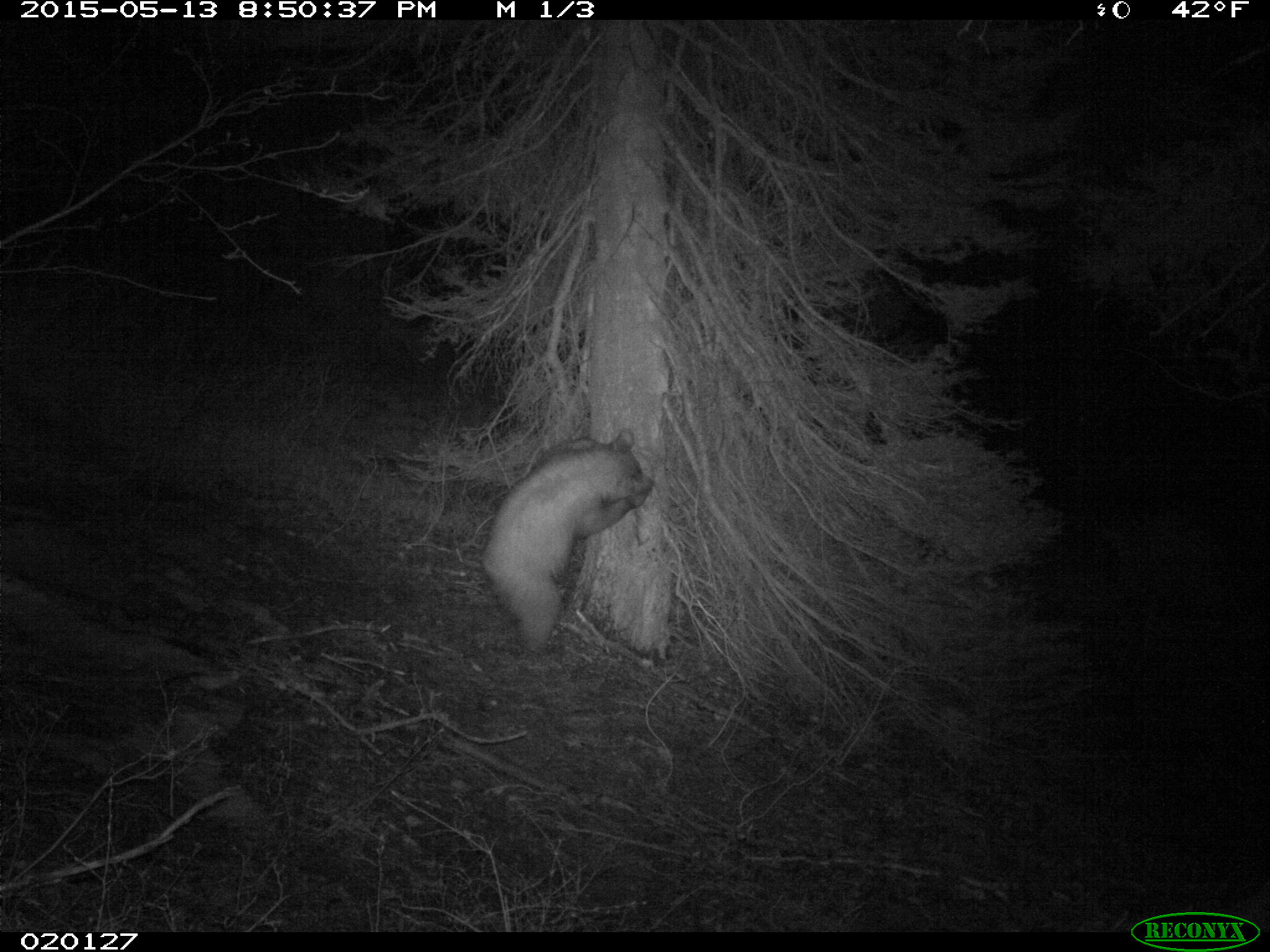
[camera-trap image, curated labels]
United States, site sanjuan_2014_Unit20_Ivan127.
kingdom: Animalia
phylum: Chordata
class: Mammalia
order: Carnivora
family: Ursidae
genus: Ursus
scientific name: Ursus americanus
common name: american black bear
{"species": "Ursus americanus (american black bear)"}